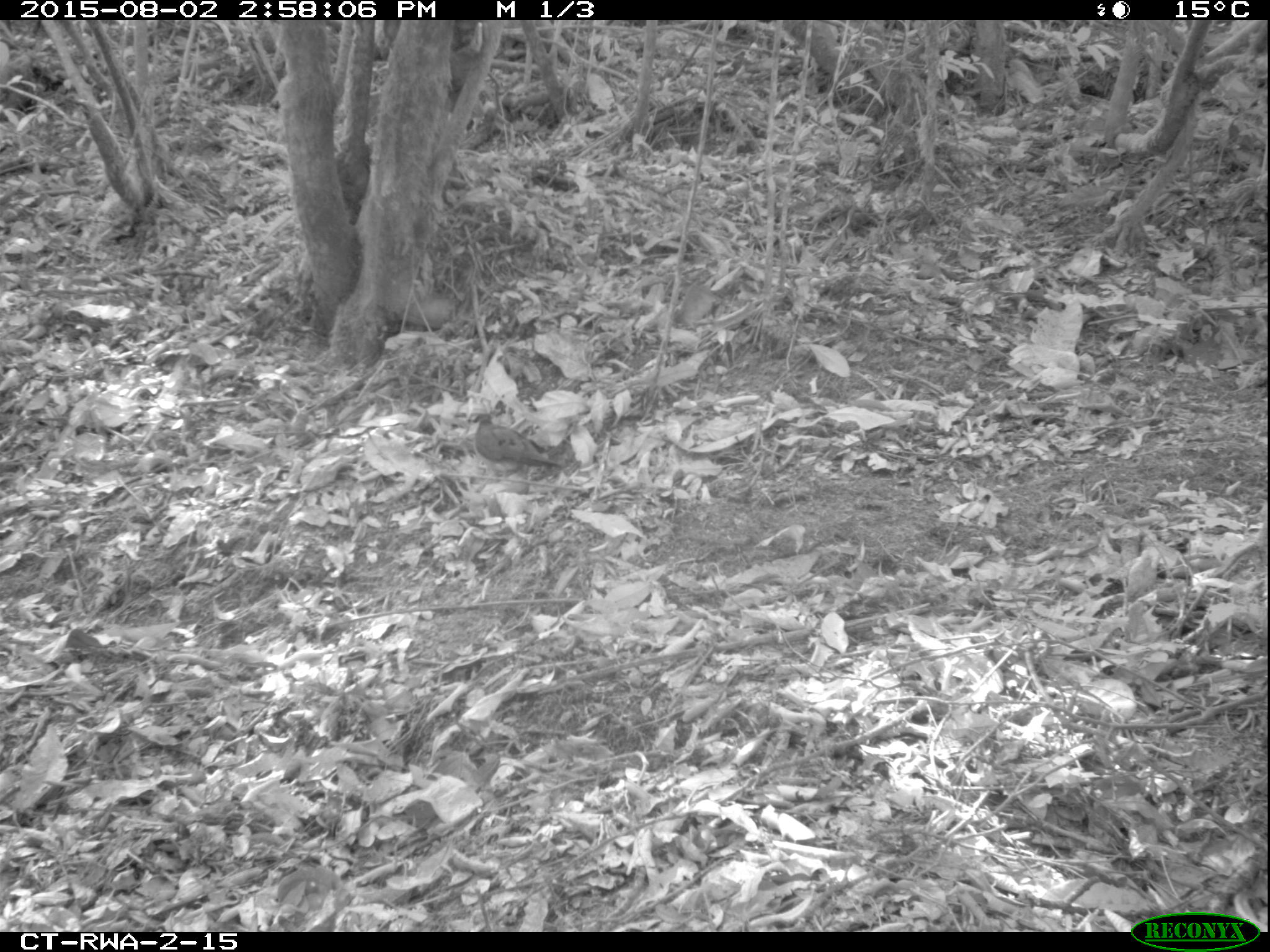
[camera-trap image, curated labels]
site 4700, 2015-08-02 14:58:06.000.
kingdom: Animalia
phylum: Chordata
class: Aves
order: Columbiformes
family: Columbidae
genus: Turtur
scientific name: Turtur tympanistria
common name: tambourine dove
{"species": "Turtur tympanistria (tambourine dove)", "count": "1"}